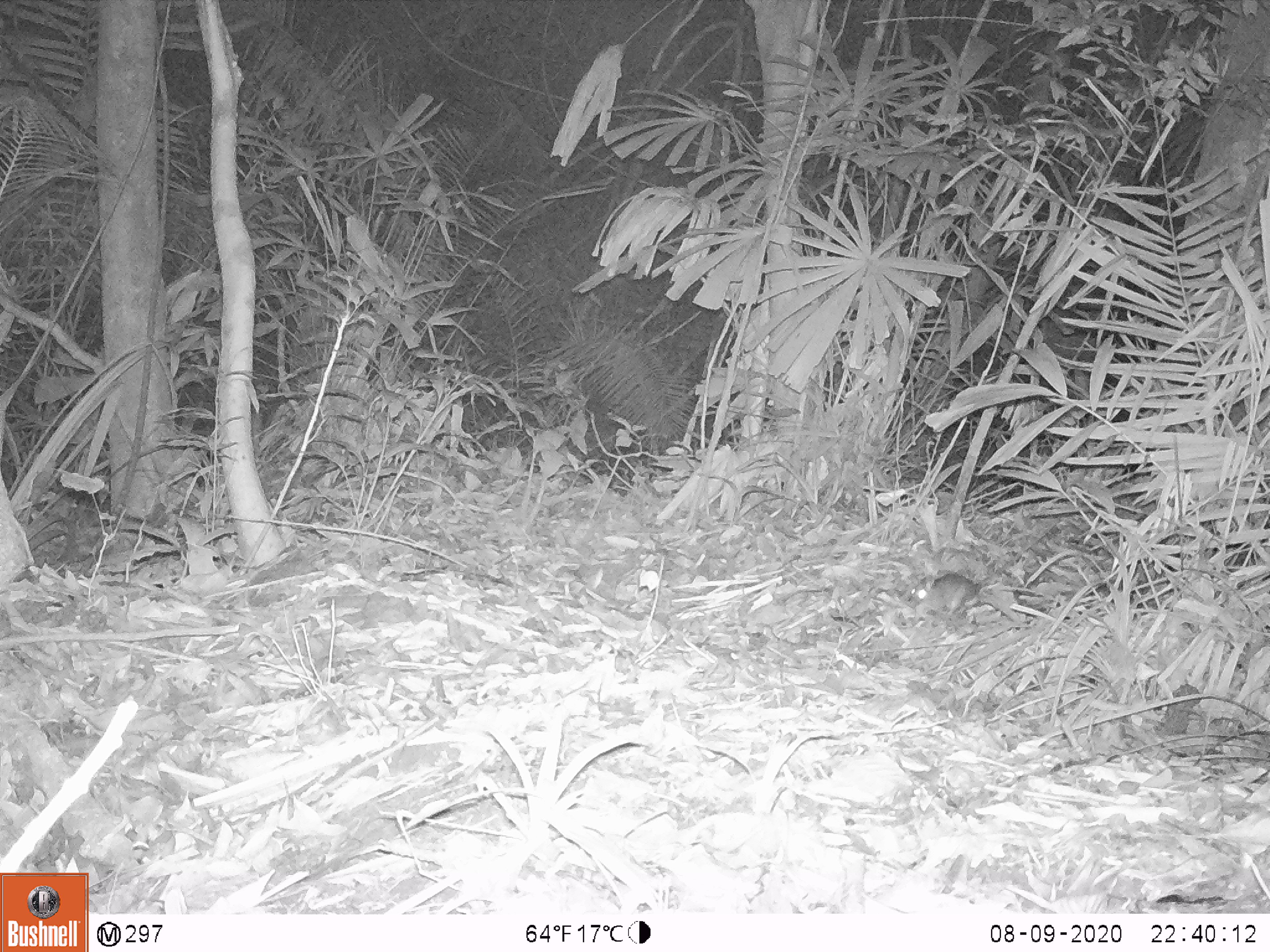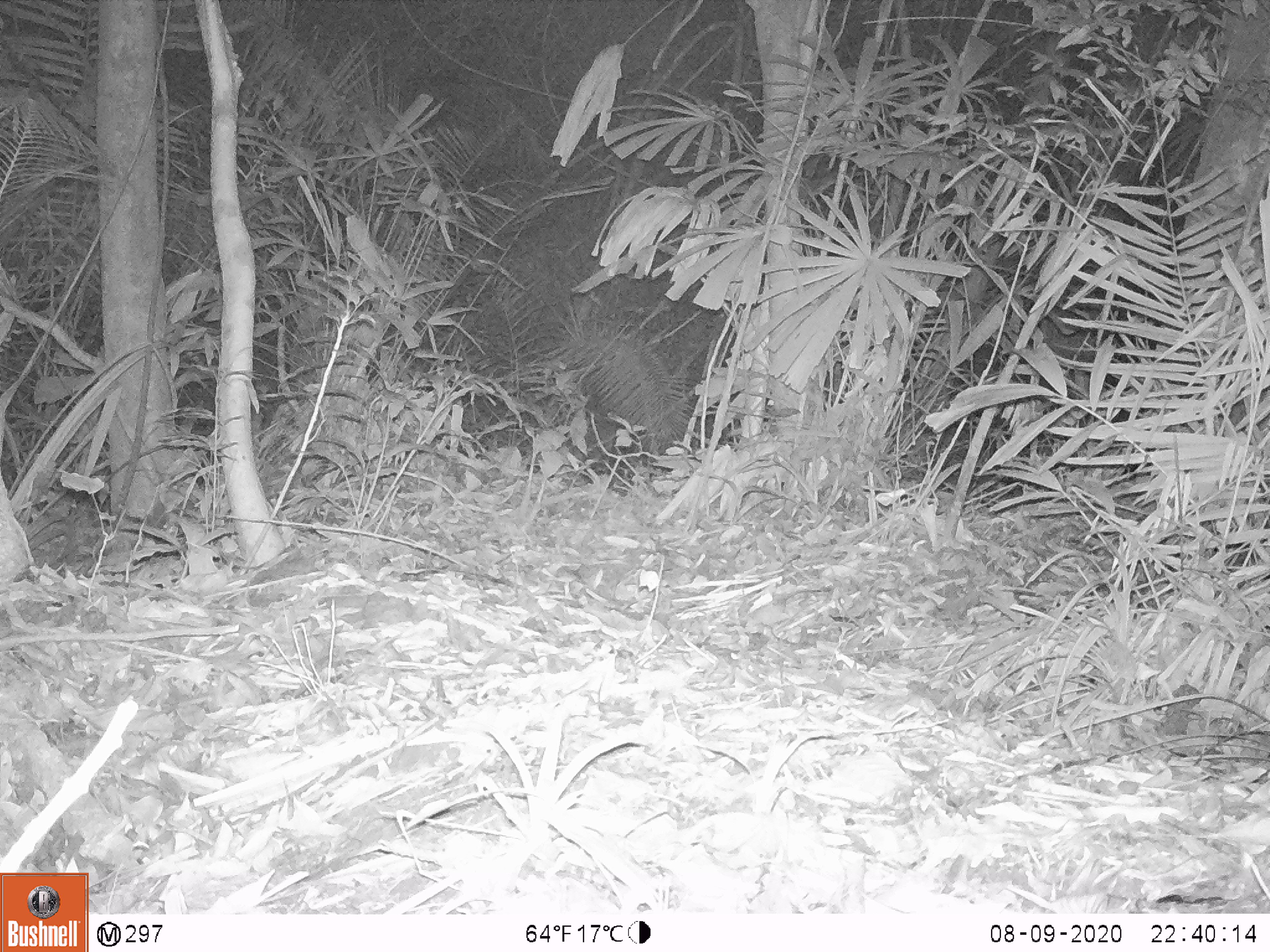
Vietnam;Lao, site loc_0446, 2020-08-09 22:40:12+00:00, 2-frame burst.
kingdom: Animalia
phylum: Chordata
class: Mammalia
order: Rodentia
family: Muridae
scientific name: Muridae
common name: old-world mice and rats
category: unidentified murid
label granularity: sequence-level